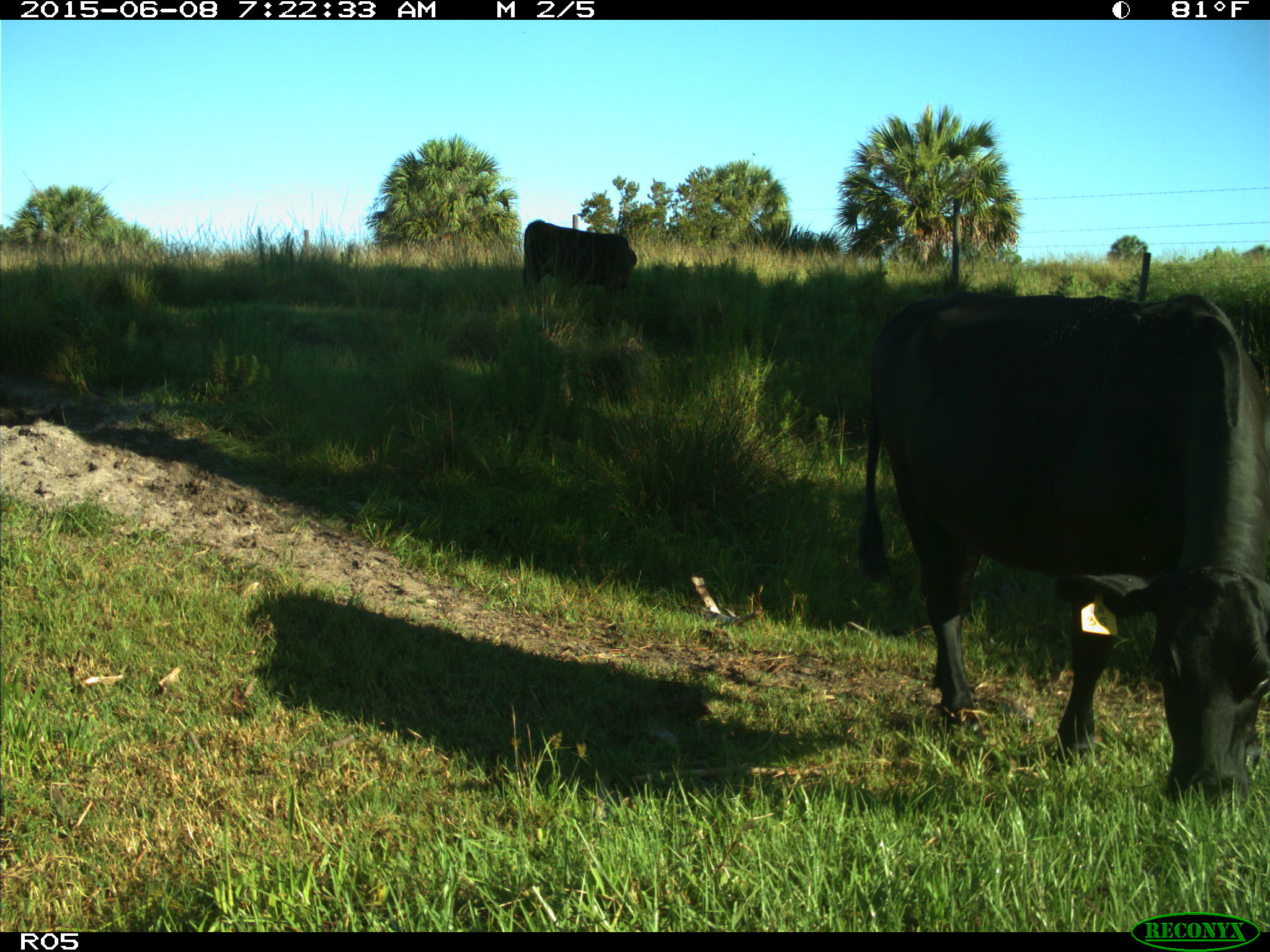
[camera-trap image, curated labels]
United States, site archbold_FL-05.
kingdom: Animalia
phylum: Chordata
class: Mammalia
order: Artiodactyla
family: Bovidae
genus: Bos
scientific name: Bos taurus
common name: domestic cow